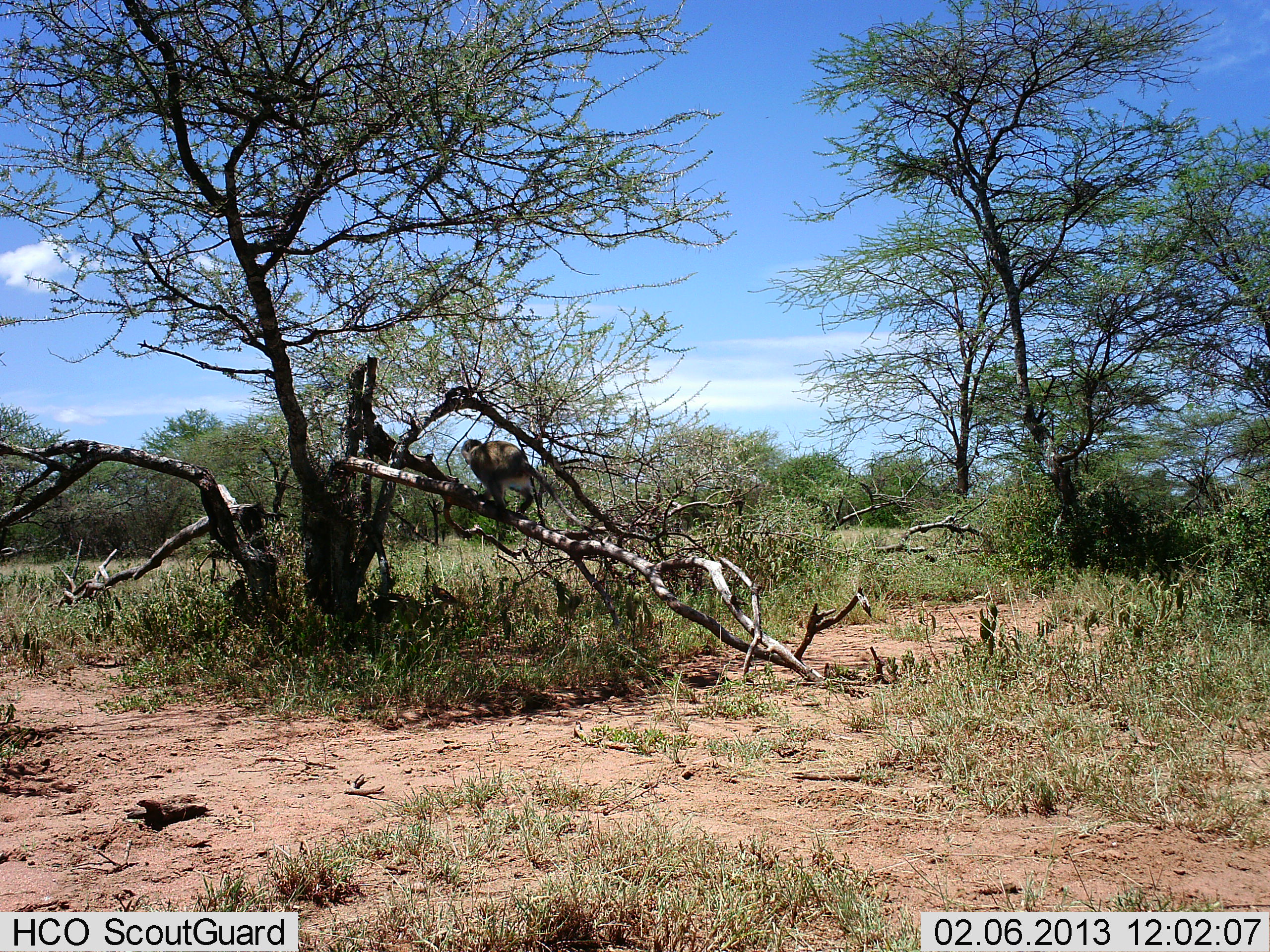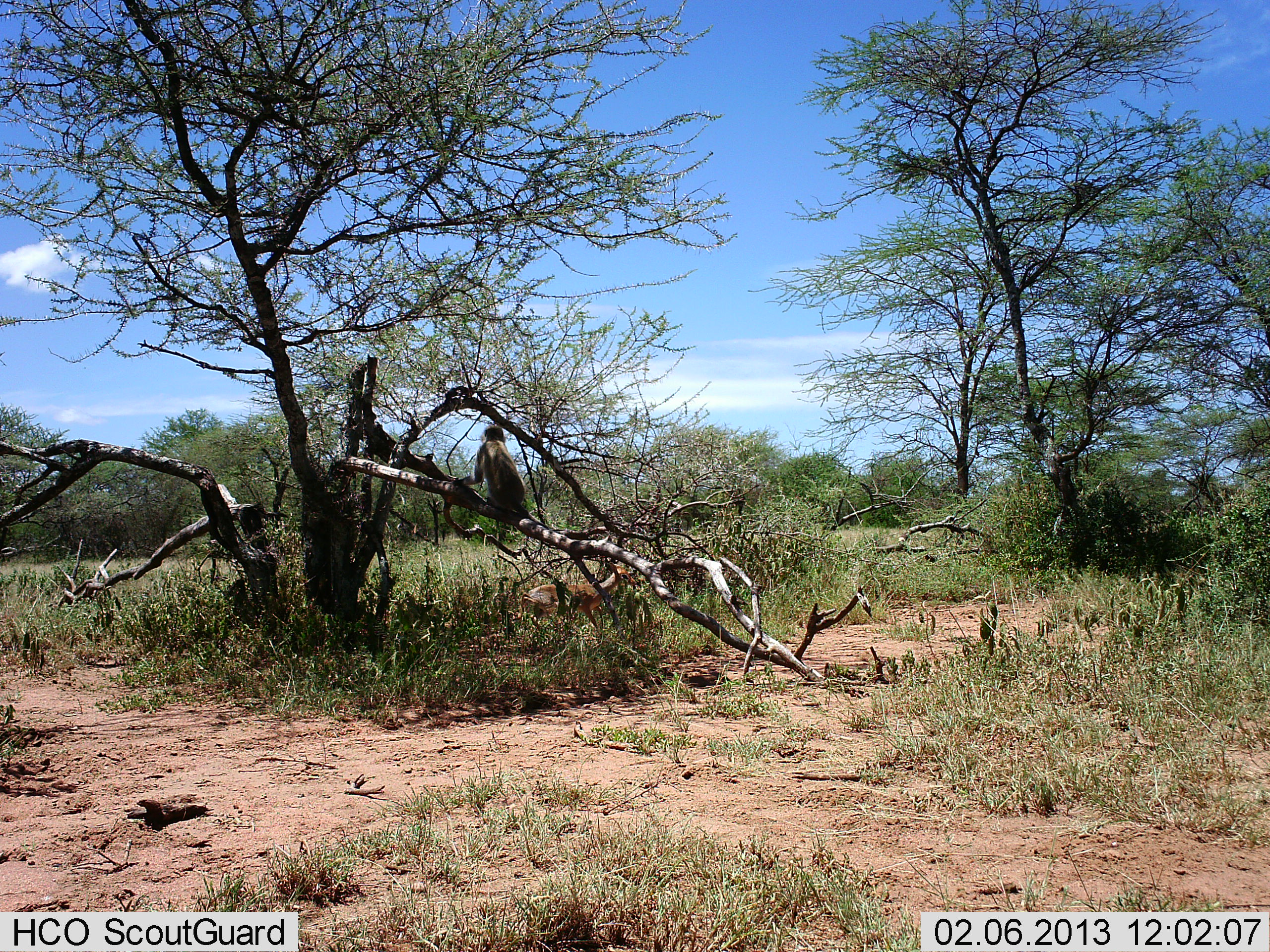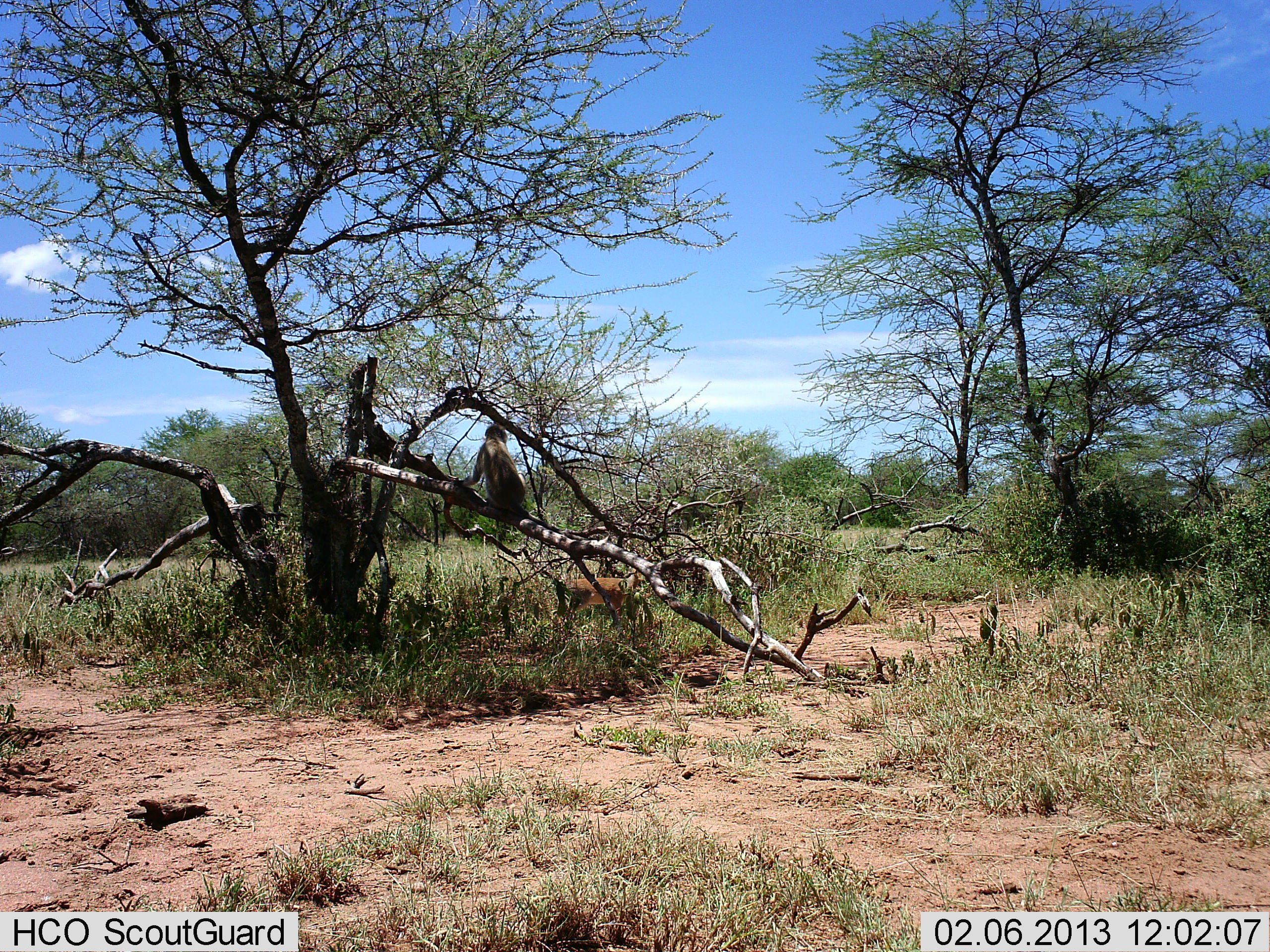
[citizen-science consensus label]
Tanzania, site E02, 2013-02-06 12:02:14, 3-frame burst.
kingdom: Animalia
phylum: Chordata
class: Mammalia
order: Artiodactyla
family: Bovidae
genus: Madoqua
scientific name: Madoqua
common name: dikdik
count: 1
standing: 0%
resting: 0%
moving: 100%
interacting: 0%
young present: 0%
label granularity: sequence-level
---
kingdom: Animalia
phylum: Chordata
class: Mammalia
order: Primates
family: Cercopithecidae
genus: Chlorocebus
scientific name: Chlorocebus pygerythrus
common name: vervet monkey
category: monkeyvervet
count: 1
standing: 15%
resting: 58%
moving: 30%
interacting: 0%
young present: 0%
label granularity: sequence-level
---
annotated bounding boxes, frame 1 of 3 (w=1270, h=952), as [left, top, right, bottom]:
animal: [460, 439, 598, 539]; [371, 583, 458, 623]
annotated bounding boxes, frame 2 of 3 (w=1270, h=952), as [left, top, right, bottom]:
animal: [455, 425, 551, 531]; [511, 561, 636, 630]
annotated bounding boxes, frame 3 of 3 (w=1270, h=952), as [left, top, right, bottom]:
animal: [457, 423, 591, 541]; [561, 553, 654, 629]